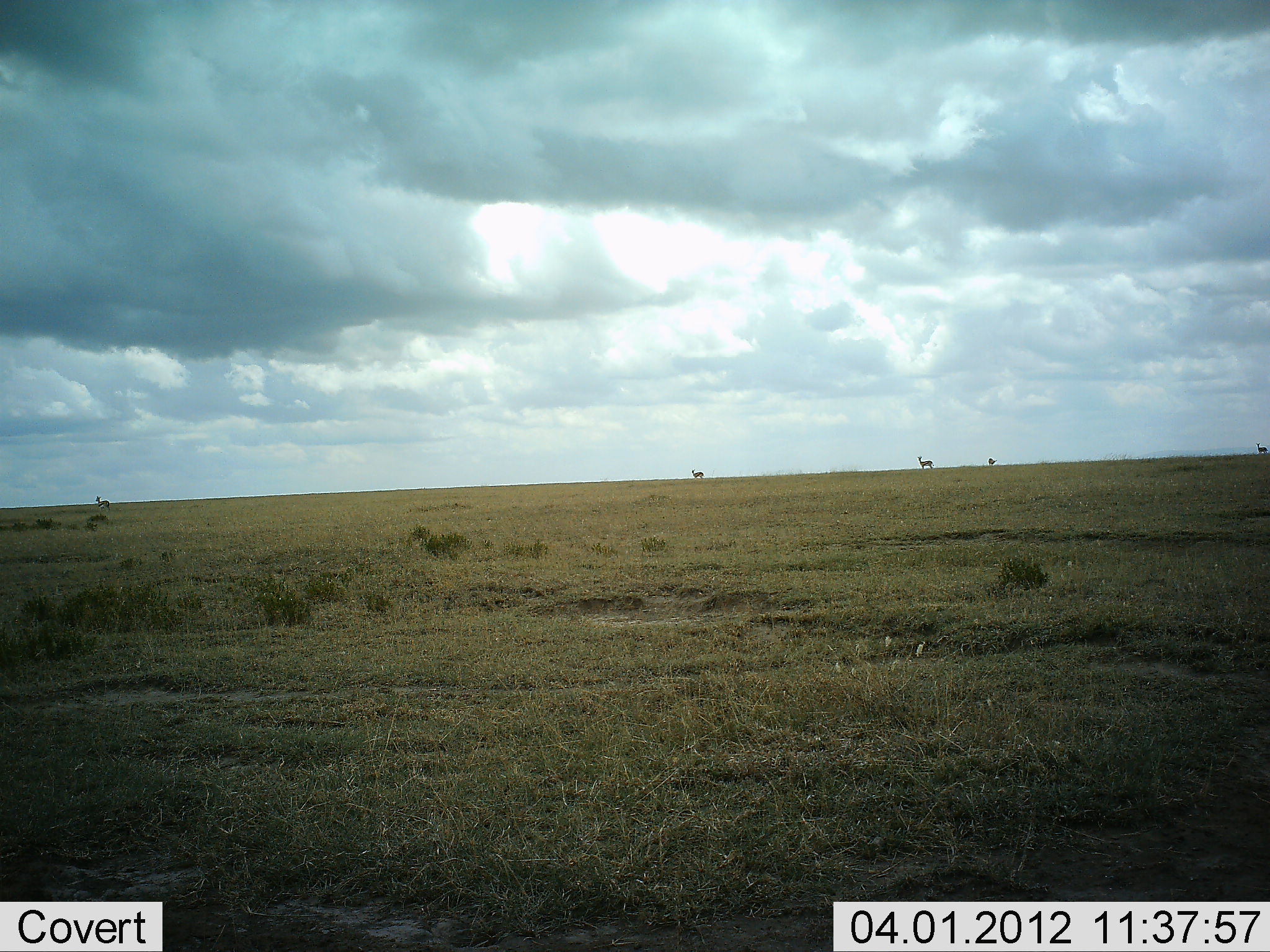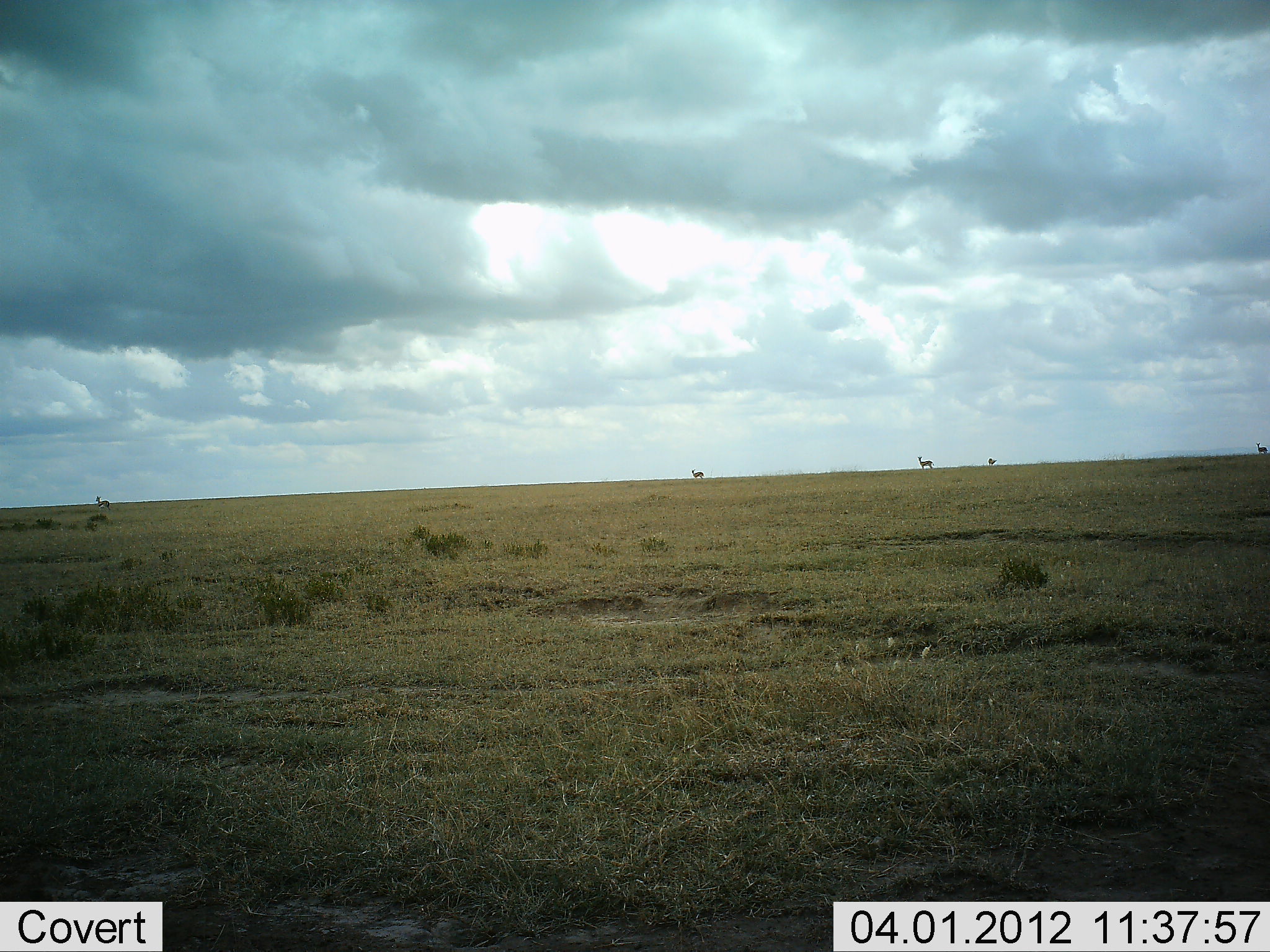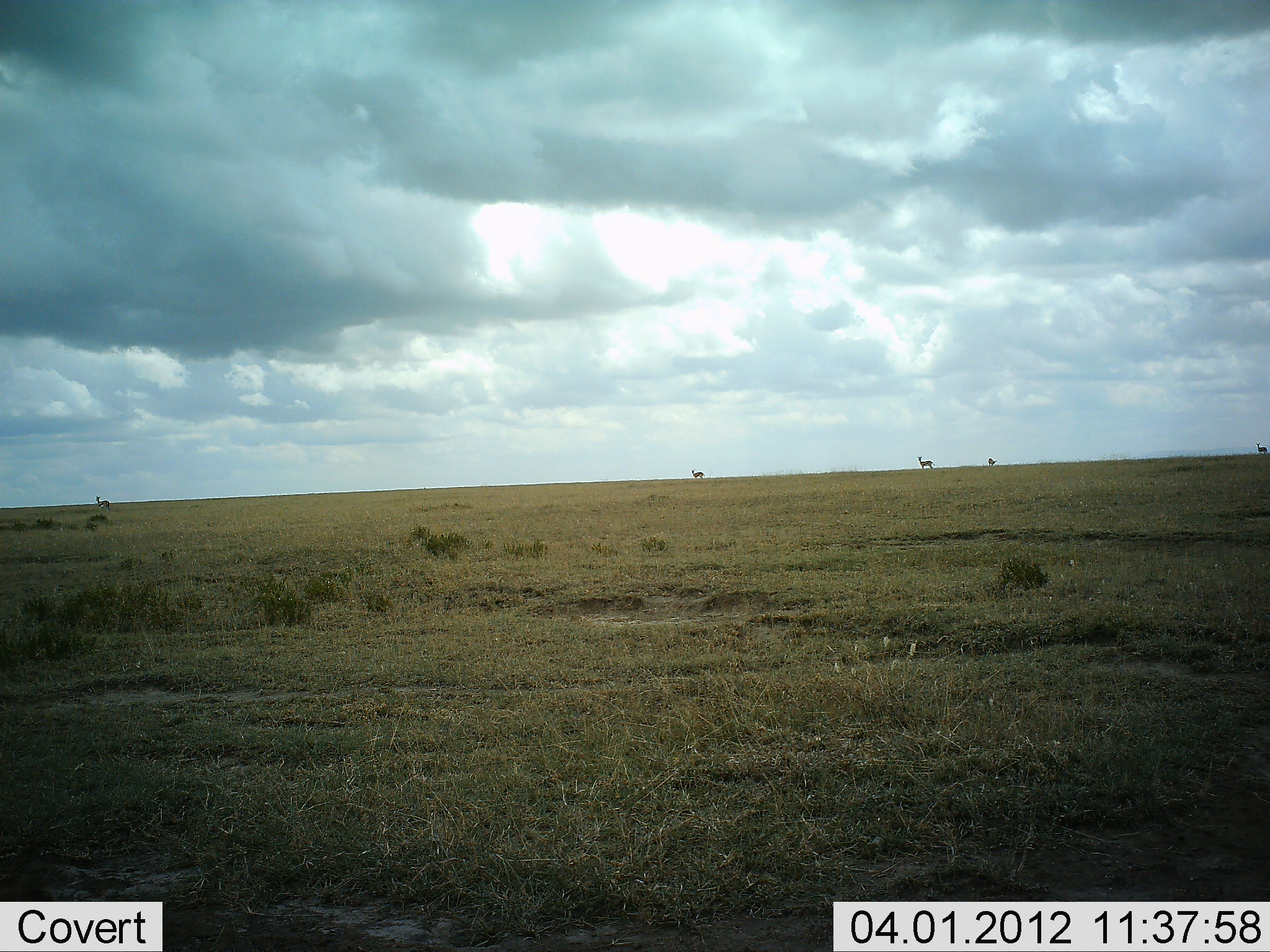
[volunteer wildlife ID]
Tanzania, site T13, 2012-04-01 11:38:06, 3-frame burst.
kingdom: Animalia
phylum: Chordata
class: Mammalia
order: Artiodactyla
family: Bovidae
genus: Nanger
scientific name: Nanger granti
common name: grant's gazelle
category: gazellegrants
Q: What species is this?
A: Gazellegrants (grant's gazelle) (Nanger granti).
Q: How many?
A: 5.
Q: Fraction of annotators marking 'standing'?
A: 100%.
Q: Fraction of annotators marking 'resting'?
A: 0%.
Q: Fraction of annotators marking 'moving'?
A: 0%.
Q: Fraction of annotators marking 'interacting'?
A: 0%.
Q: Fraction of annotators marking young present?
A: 0%.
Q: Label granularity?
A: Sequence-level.